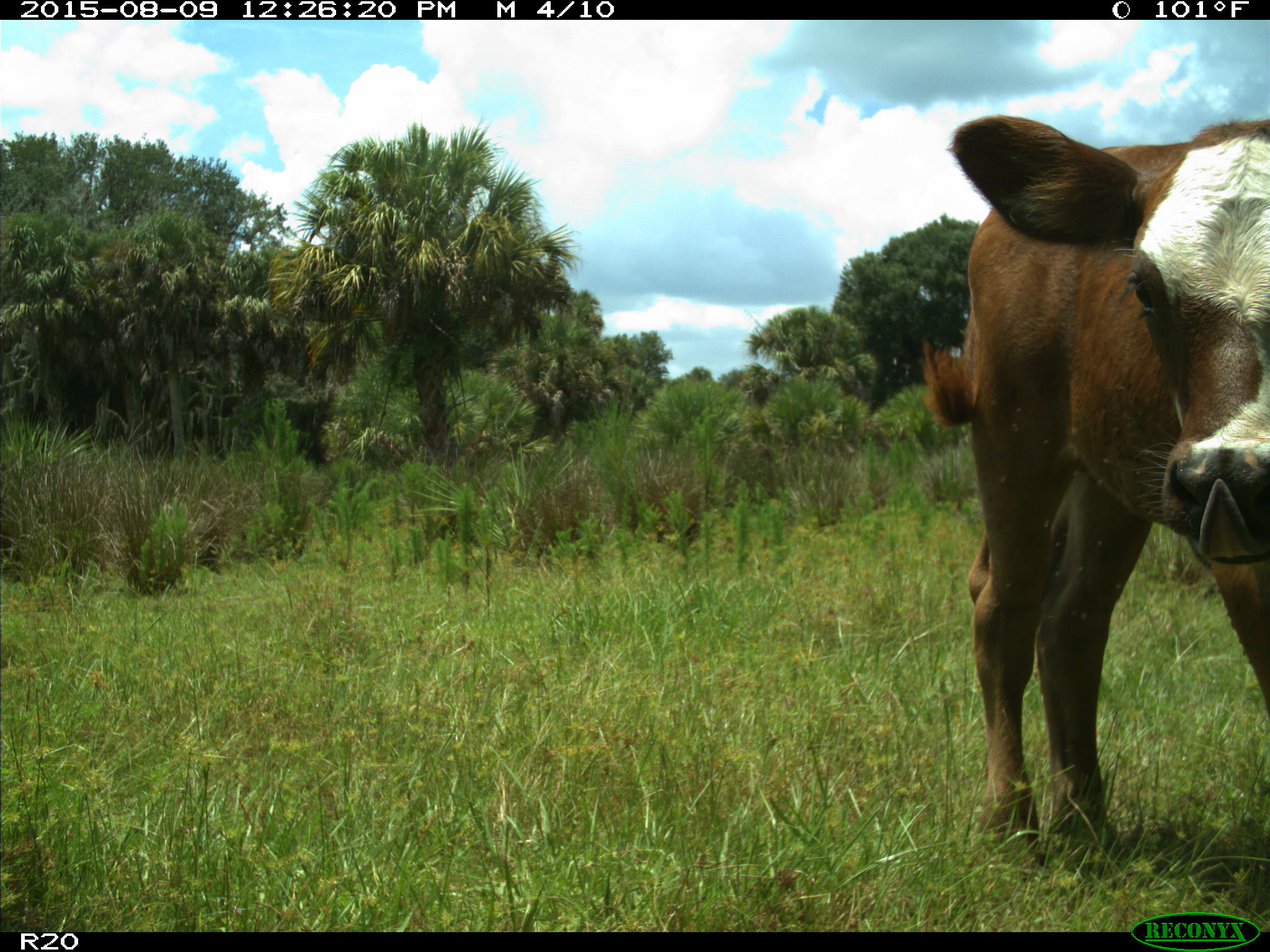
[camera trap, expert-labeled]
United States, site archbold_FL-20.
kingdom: Animalia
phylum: Chordata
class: Mammalia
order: Artiodactyla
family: Bovidae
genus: Bos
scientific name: Bos taurus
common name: domestic cow